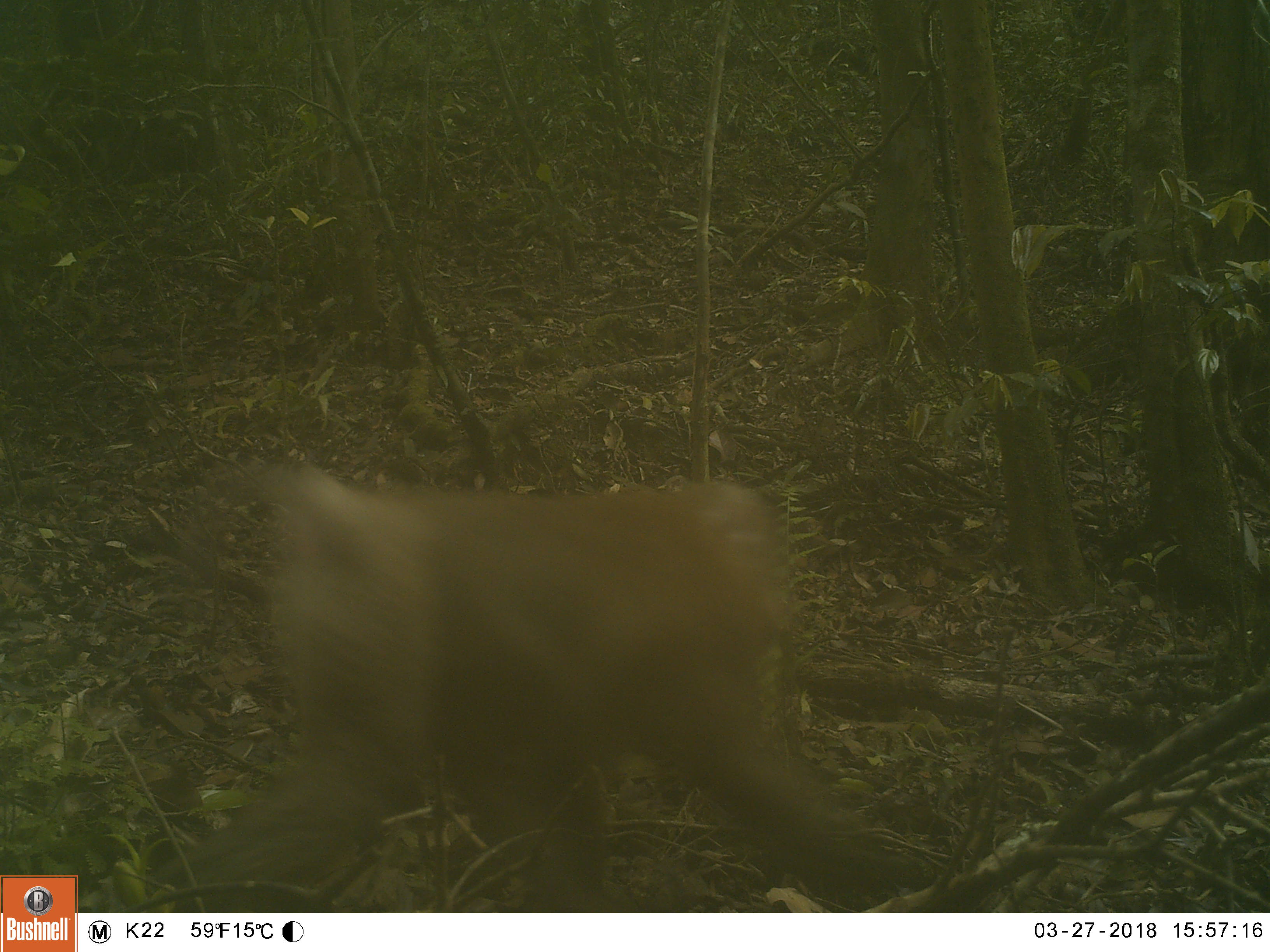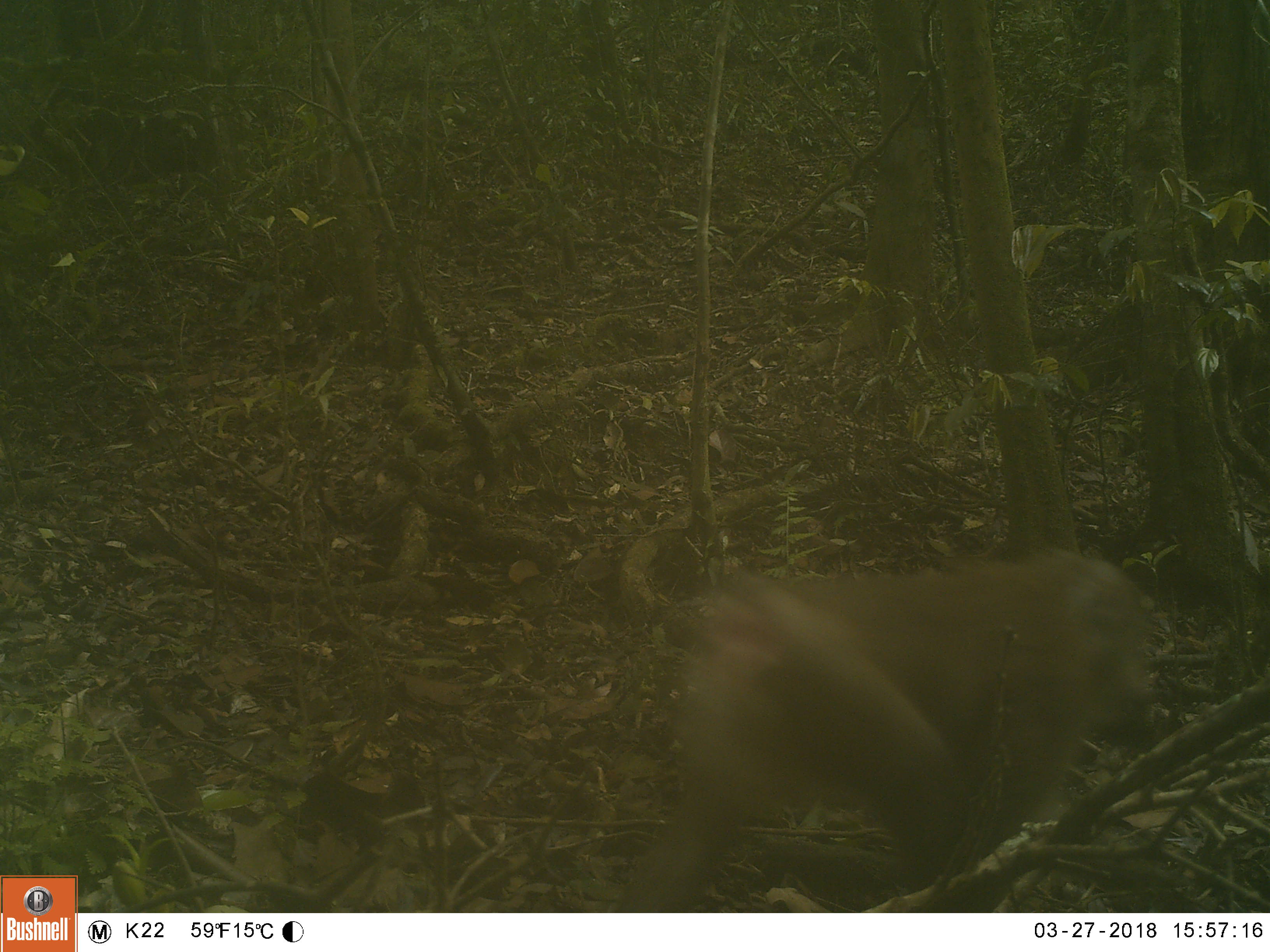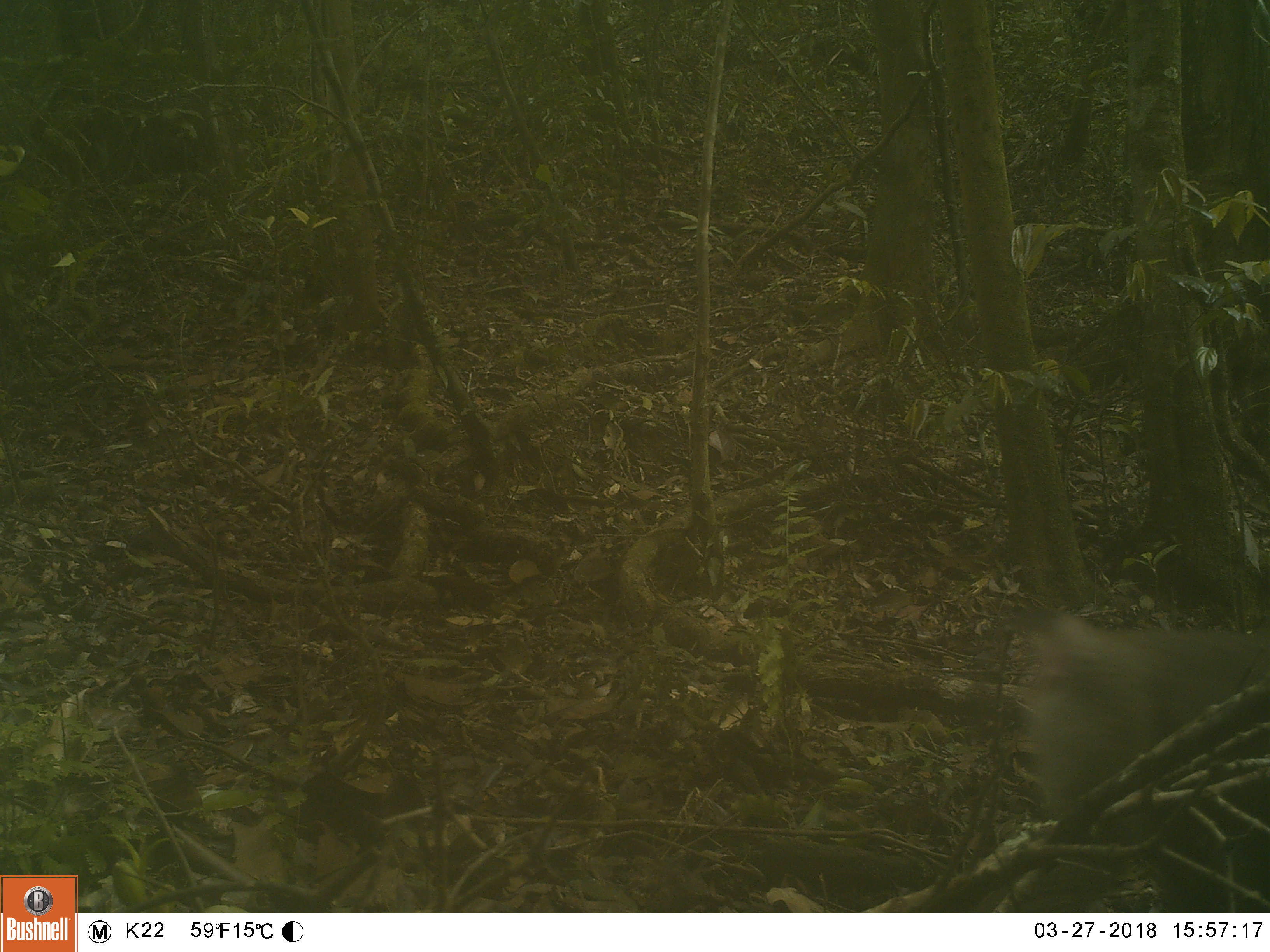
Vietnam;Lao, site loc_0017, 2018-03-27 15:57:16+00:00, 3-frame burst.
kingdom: Animalia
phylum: Chordata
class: Mammalia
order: Primates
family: Cercopithecidae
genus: Macaca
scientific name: Macaca nemestrina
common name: pig-tailed macaque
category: pig tailed macaque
Pig tailed macaque (pig-tailed macaque) (Macaca nemestrina). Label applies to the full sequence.